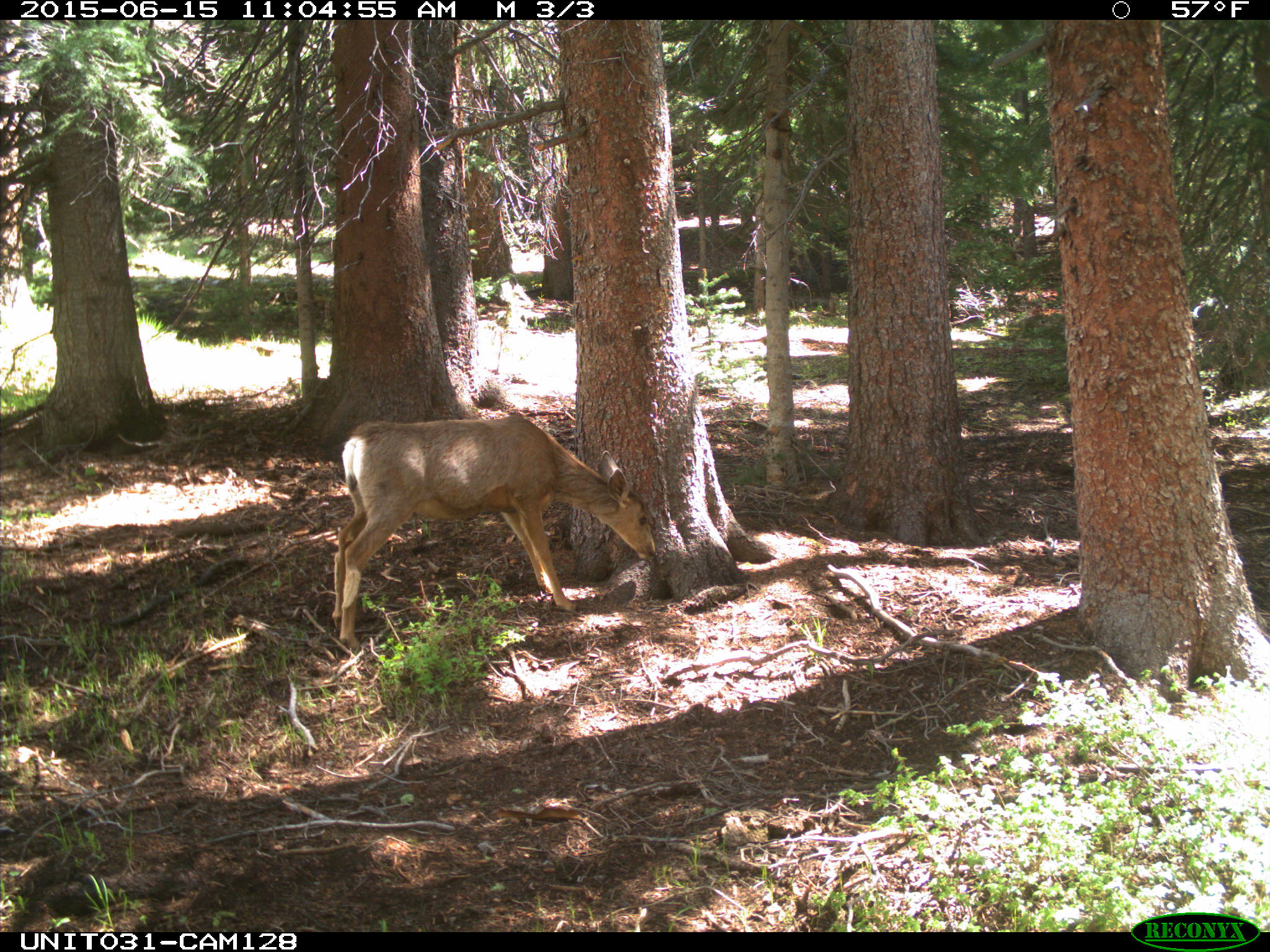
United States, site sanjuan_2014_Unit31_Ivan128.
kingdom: Animalia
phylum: Chordata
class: Mammalia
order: Artiodactyla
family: Cervidae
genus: Odocoileus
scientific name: Odocoileus hemionus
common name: mule deer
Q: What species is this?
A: Odocoileus hemionus (mule deer).